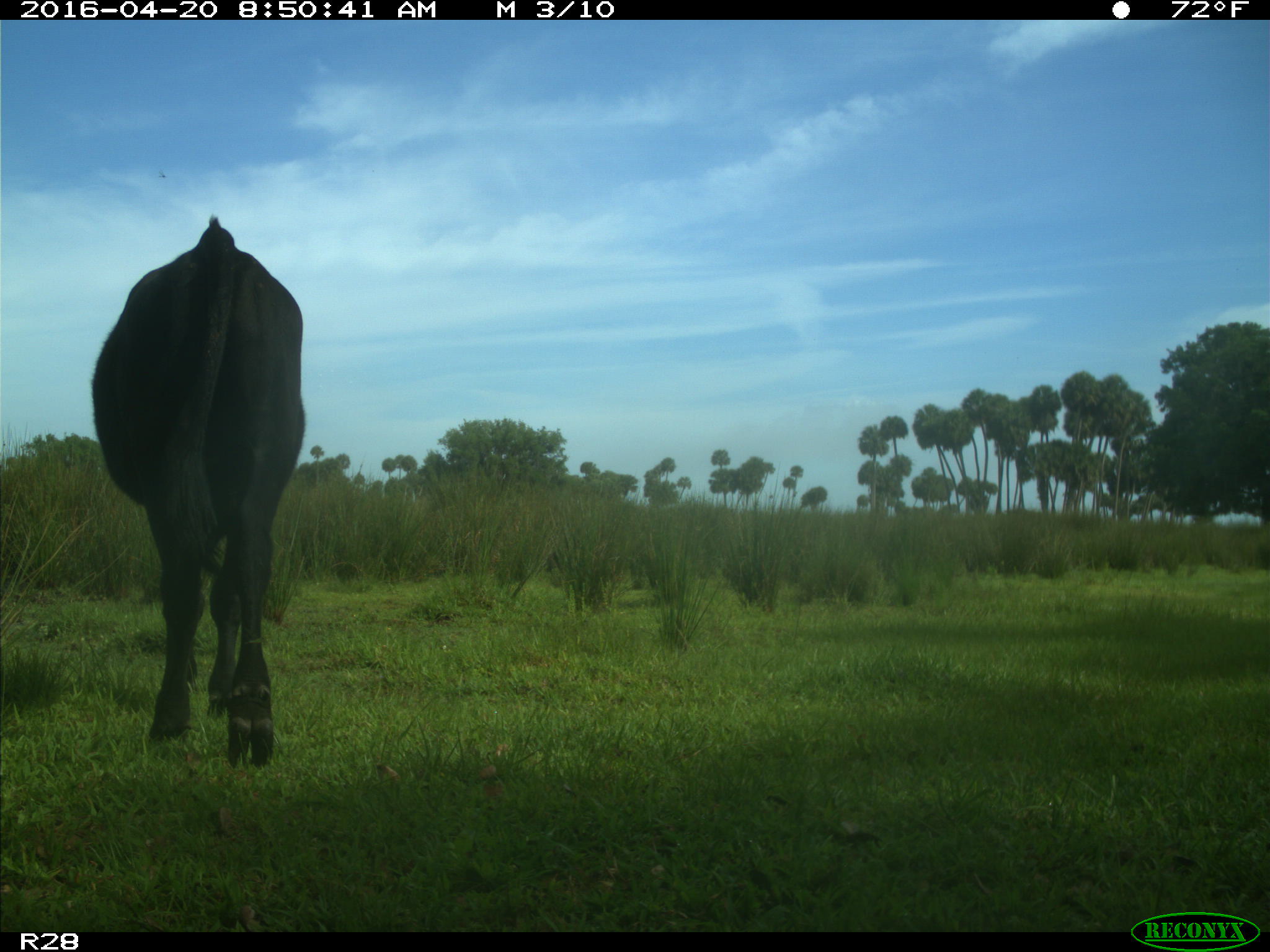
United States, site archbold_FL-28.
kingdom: Animalia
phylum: Chordata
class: Mammalia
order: Artiodactyla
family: Bovidae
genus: Bos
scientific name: Bos taurus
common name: domestic cow